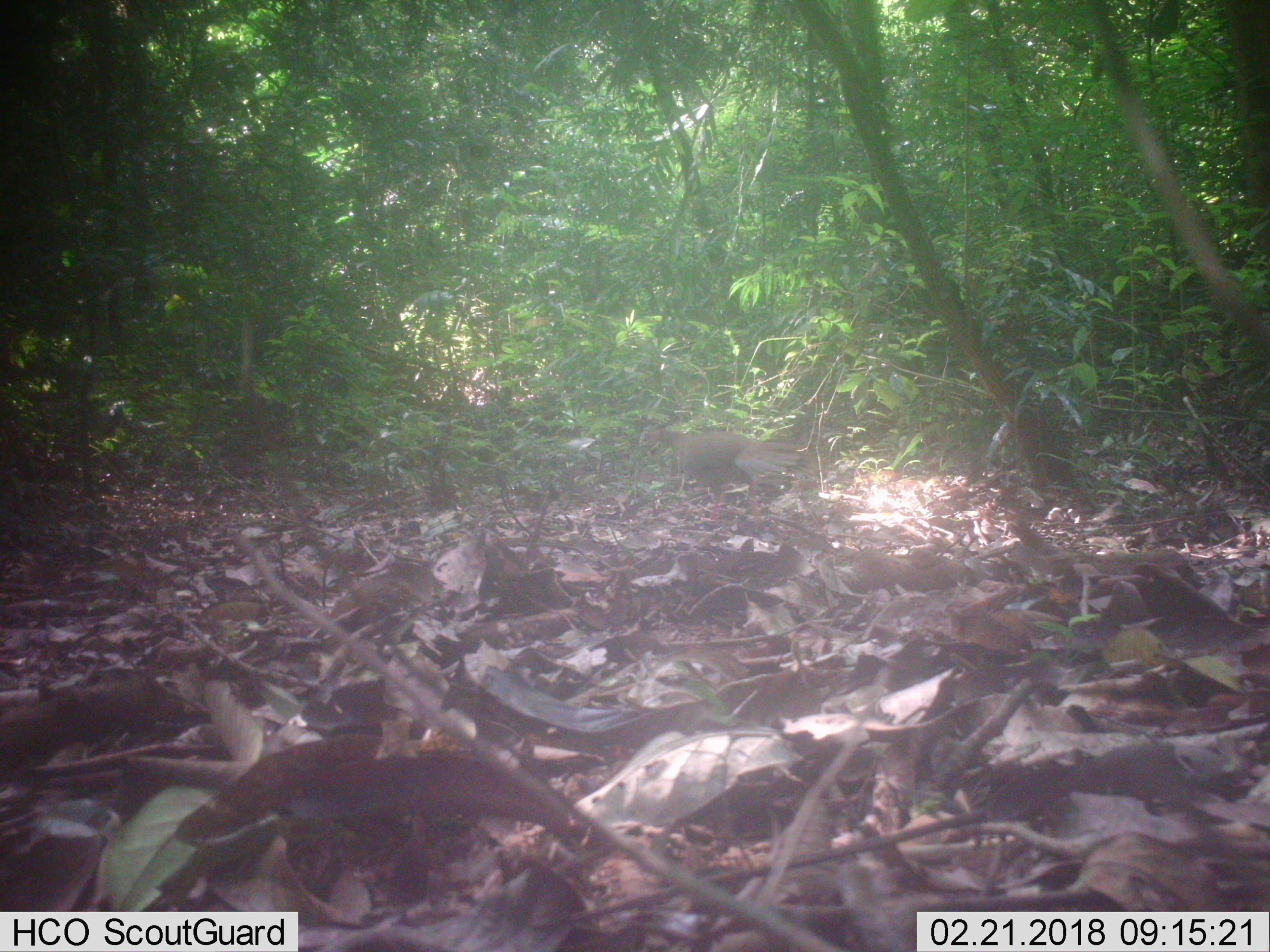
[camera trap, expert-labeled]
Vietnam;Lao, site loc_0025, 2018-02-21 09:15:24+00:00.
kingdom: Animalia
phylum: Chordata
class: Aves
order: Galliformes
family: Phasianidae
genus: Lophura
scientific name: Lophura nycthemera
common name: silver pheasant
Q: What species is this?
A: Silver pheasant (Lophura nycthemera).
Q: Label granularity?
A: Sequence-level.